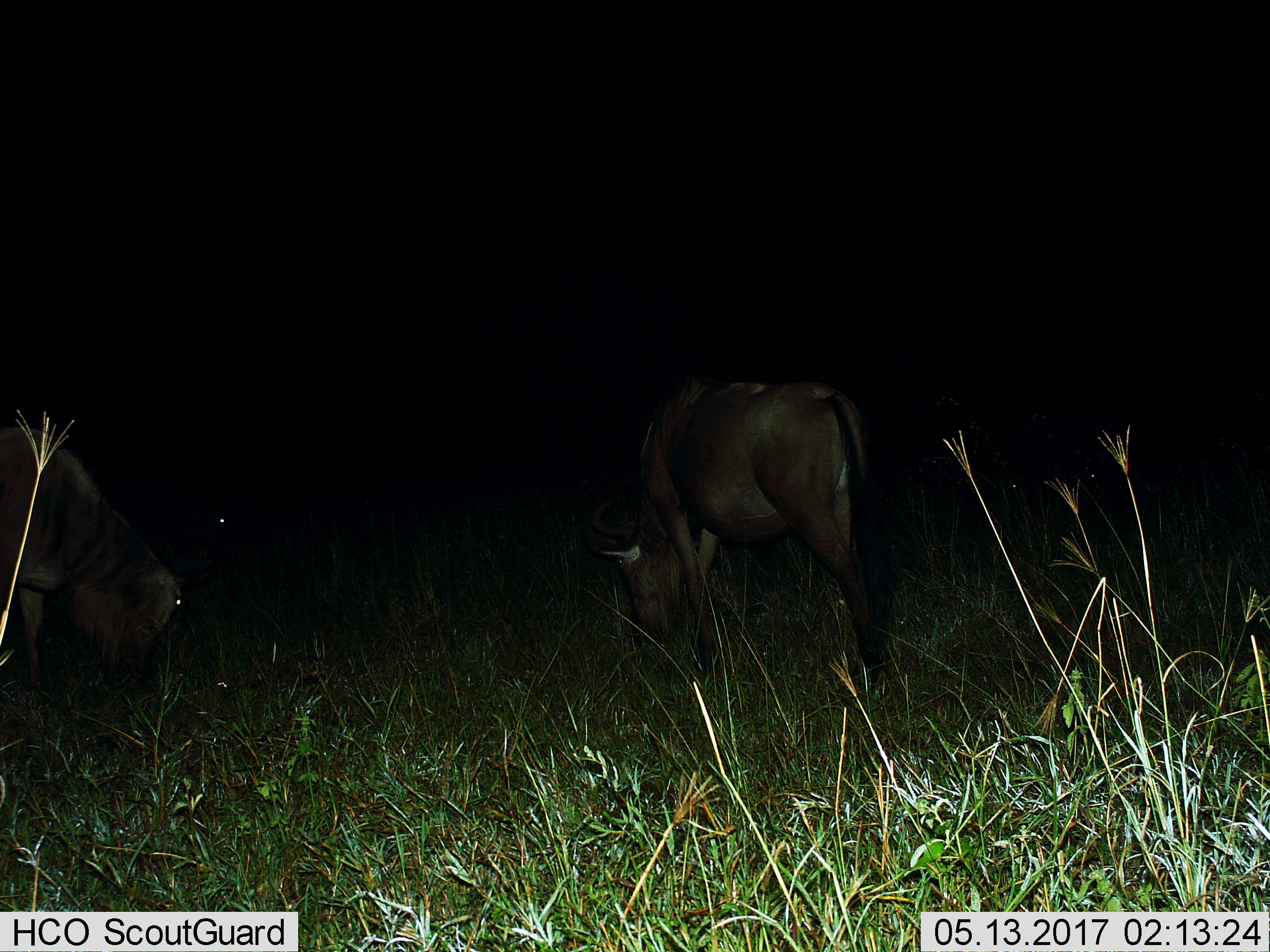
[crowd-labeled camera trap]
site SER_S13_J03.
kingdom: Animalia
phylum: Chordata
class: Mammalia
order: Artiodactyla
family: Bovidae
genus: Connochaetes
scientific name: Connochaetes taurinus taurinus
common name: blue wildebeest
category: wildebeestblue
Wildebeestblue (blue wildebeest) (Connochaetes taurinus taurinus), count 3. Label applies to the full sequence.